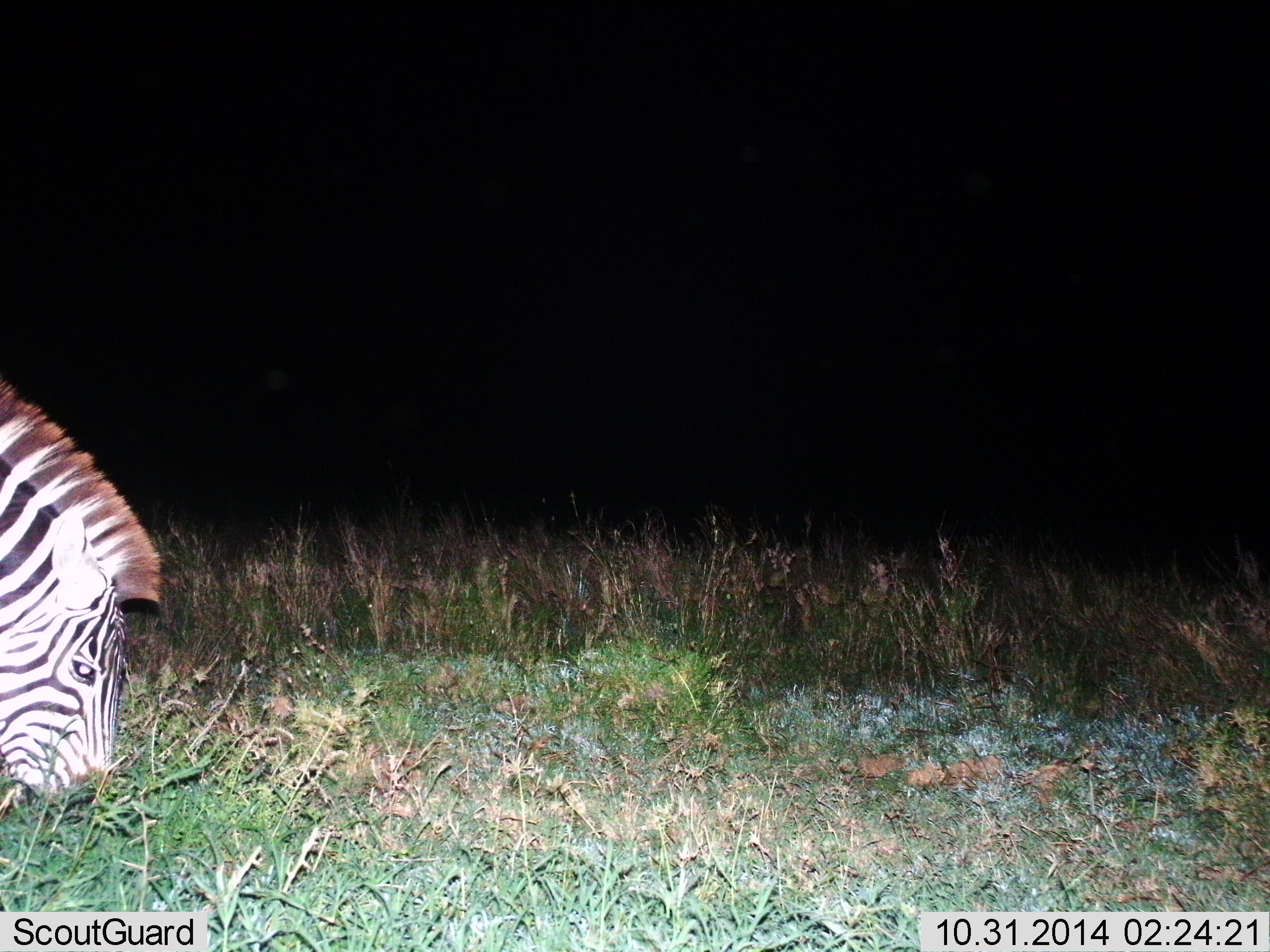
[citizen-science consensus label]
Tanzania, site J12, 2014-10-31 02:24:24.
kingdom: Animalia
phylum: Chordata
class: Mammalia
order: Perissodactyla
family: Equidae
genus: Equus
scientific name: Equus quagga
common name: plains zebra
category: zebra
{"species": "zebra (plains zebra) (Equus quagga)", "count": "1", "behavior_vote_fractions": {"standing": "10%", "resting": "0%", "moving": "0%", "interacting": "0%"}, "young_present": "10%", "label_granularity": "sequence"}